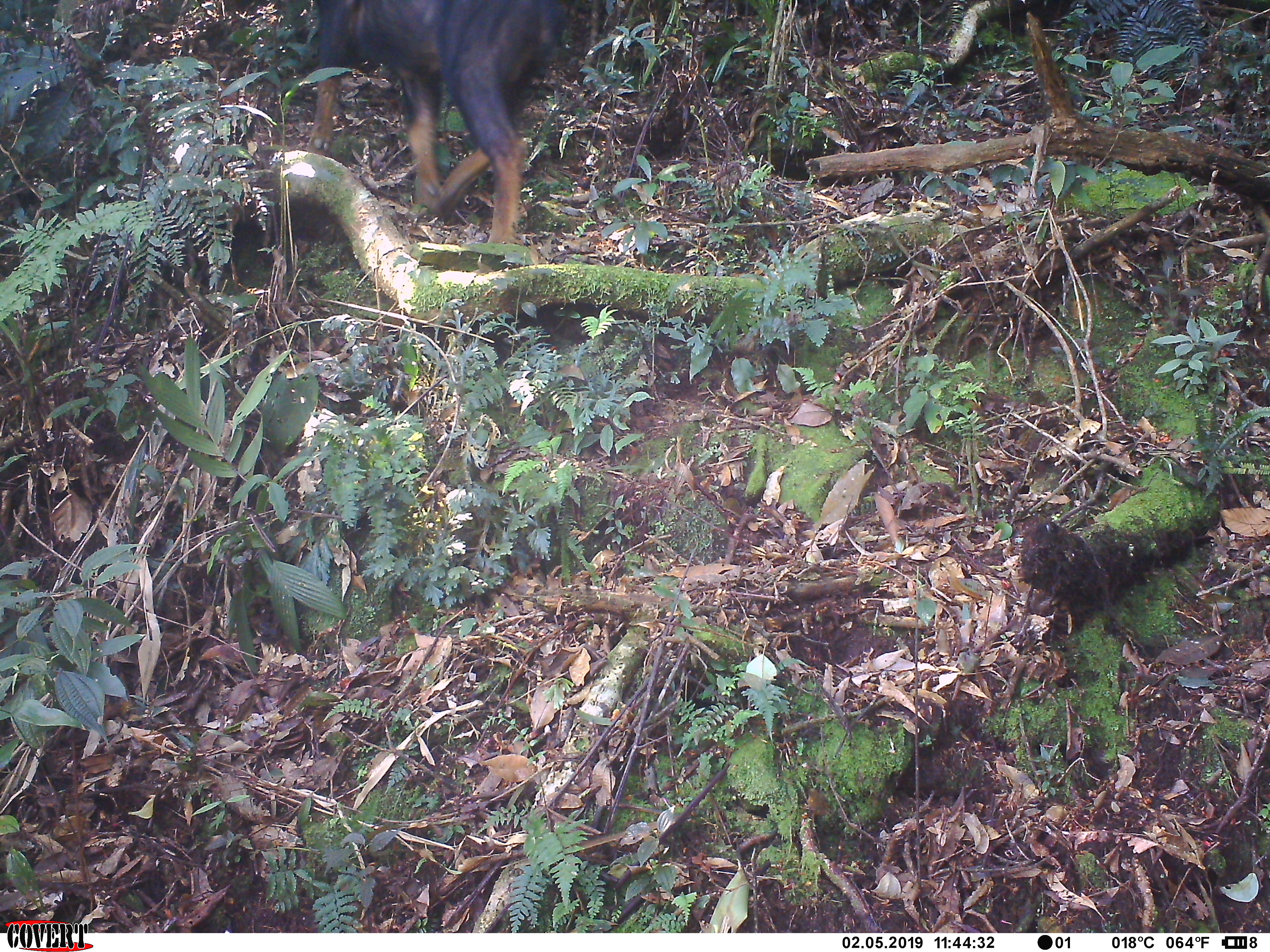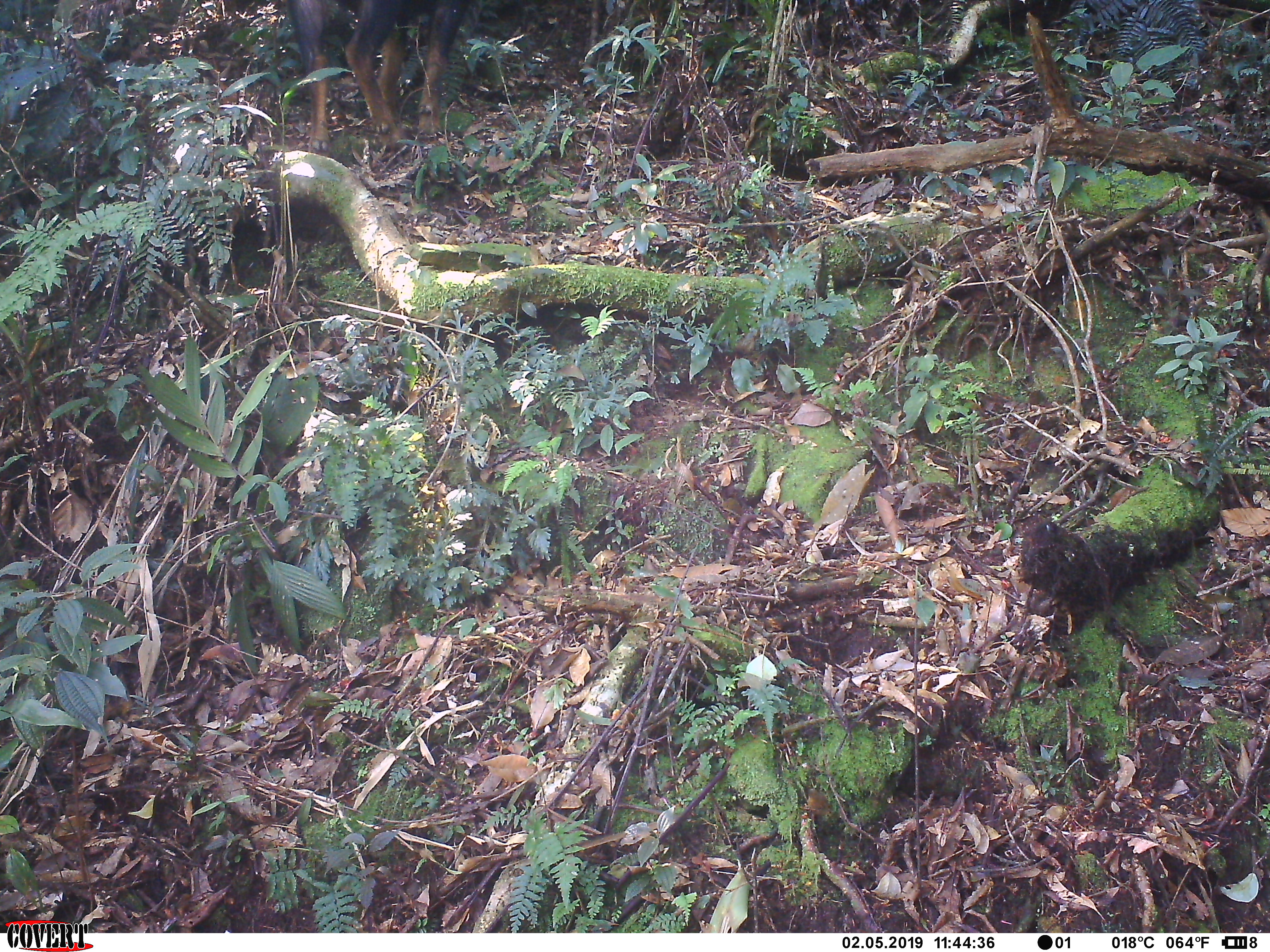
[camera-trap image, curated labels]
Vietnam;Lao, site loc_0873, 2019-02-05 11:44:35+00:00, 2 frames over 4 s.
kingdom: Animalia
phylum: Chordata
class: Mammalia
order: Artiodactyla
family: Bovidae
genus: Capricornis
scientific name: Capricornis sumatraensis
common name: chinese serow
Chinese serow (Capricornis sumatraensis). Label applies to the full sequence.